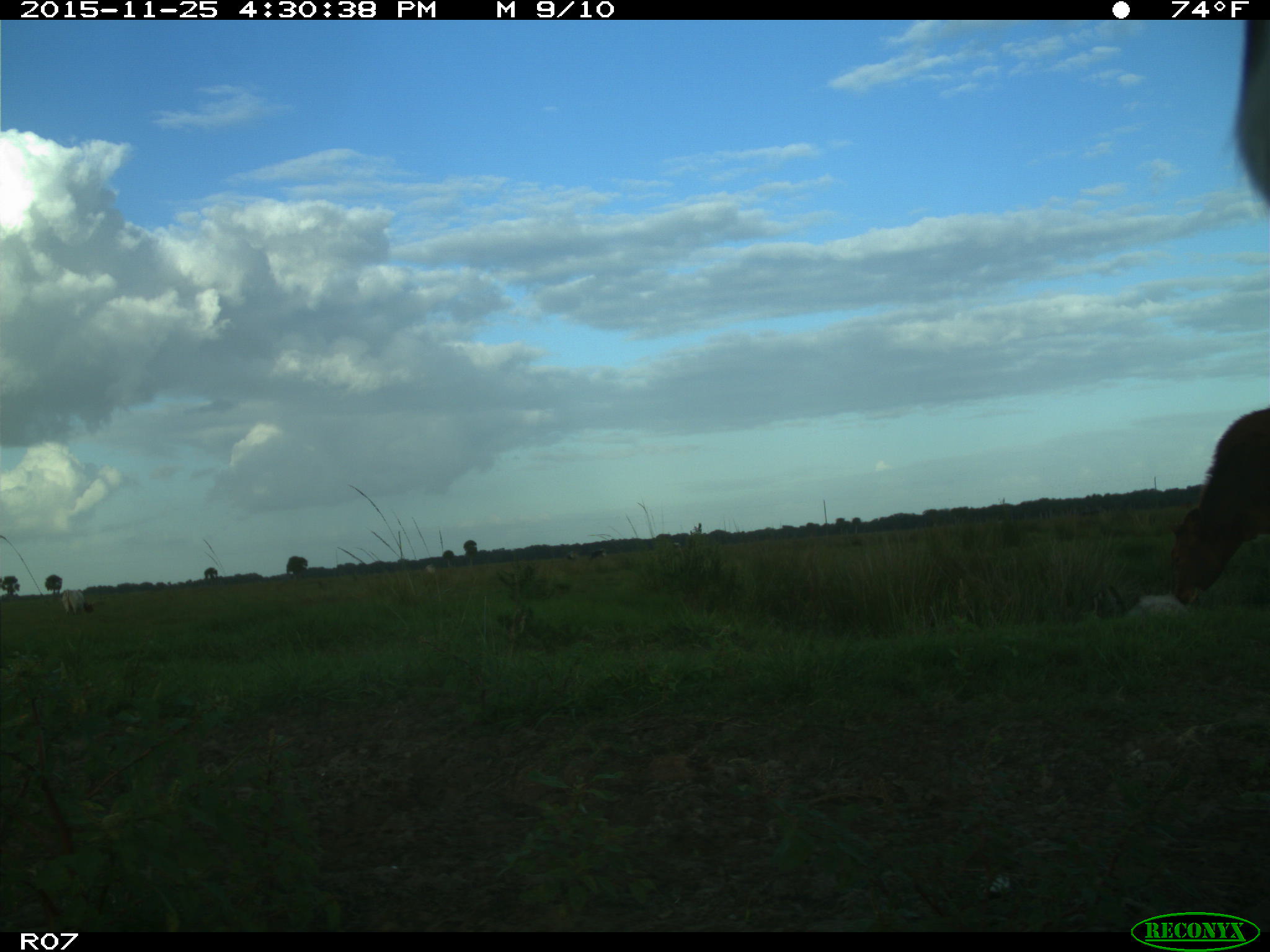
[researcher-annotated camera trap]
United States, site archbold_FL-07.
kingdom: Animalia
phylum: Chordata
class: Mammalia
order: Artiodactyla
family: Bovidae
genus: Bos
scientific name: Bos taurus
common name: domestic cow